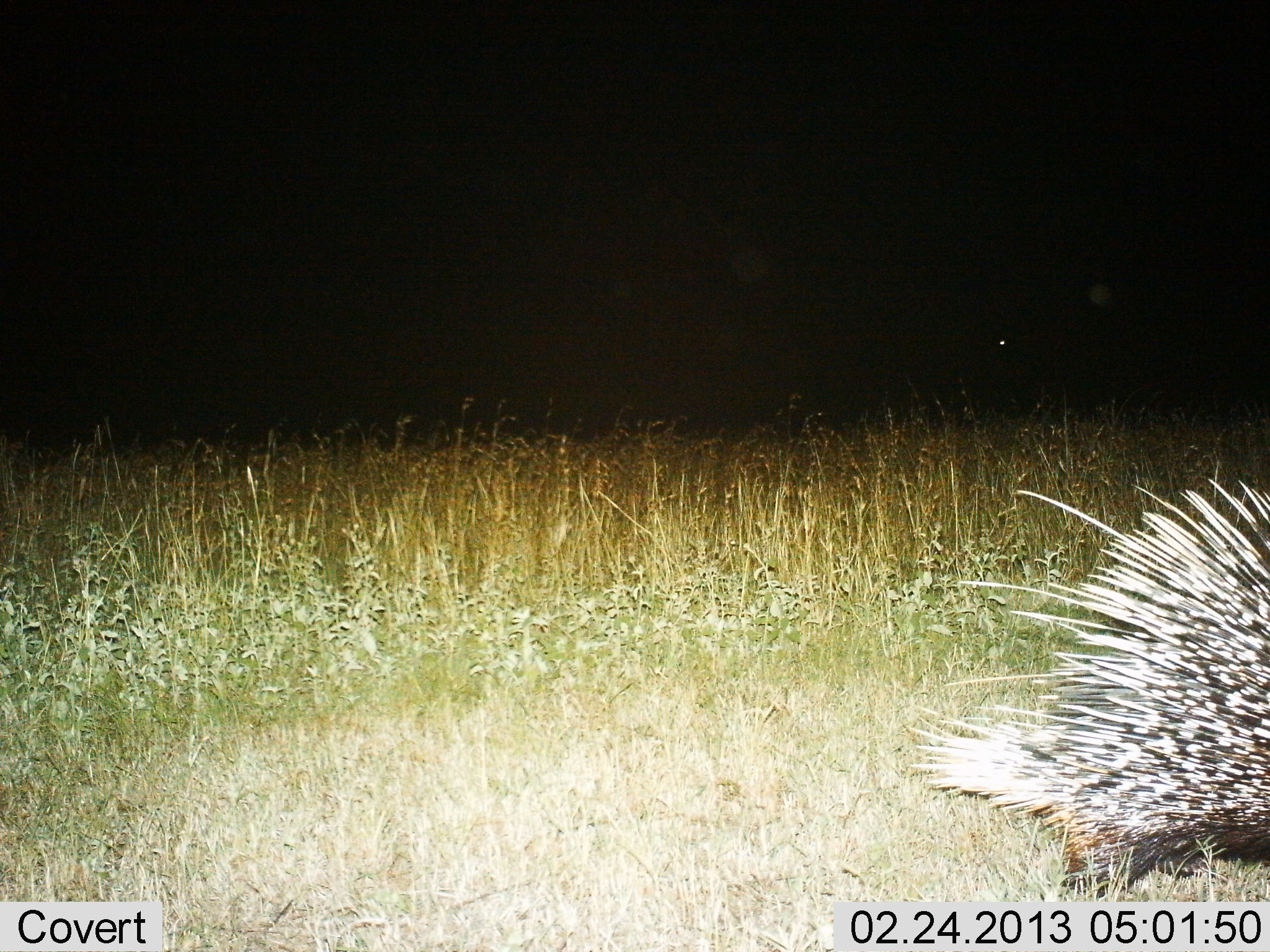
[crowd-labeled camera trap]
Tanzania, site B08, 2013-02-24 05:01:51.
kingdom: Animalia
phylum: Chordata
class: Mammalia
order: Rodentia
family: Hystricidae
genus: Hystrix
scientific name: Hystrix cristata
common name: crested porcupine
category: porcupine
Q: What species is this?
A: Porcupine (crested porcupine) (Hystrix cristata).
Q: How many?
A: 1.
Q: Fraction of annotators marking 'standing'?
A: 31%.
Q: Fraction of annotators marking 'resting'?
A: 0%.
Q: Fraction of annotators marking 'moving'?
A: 69%.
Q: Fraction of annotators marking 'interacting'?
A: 4%.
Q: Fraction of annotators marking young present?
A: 0%.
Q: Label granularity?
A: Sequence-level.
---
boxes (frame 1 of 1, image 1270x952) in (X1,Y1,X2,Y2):
animal: (909,473,1270,902)